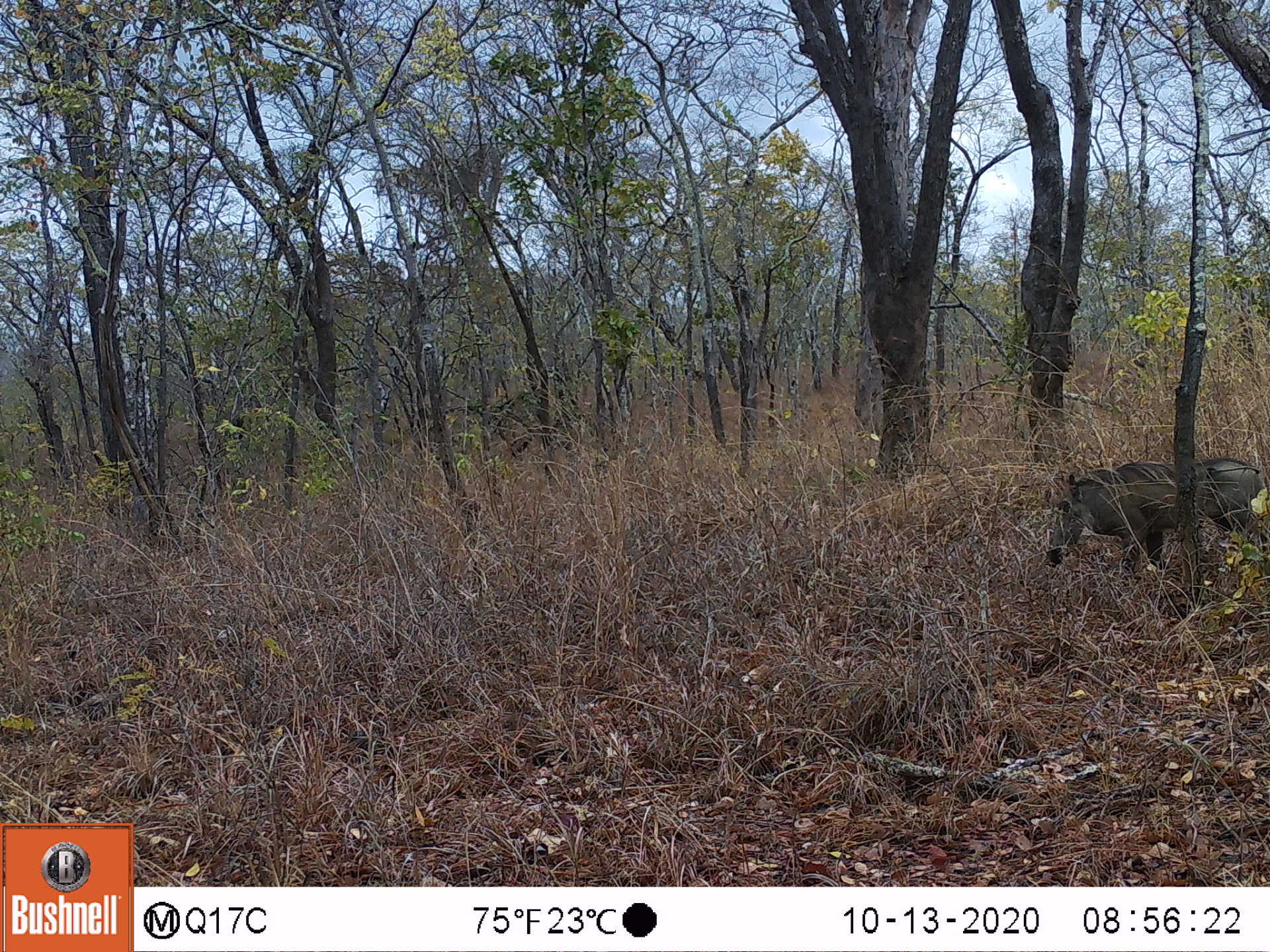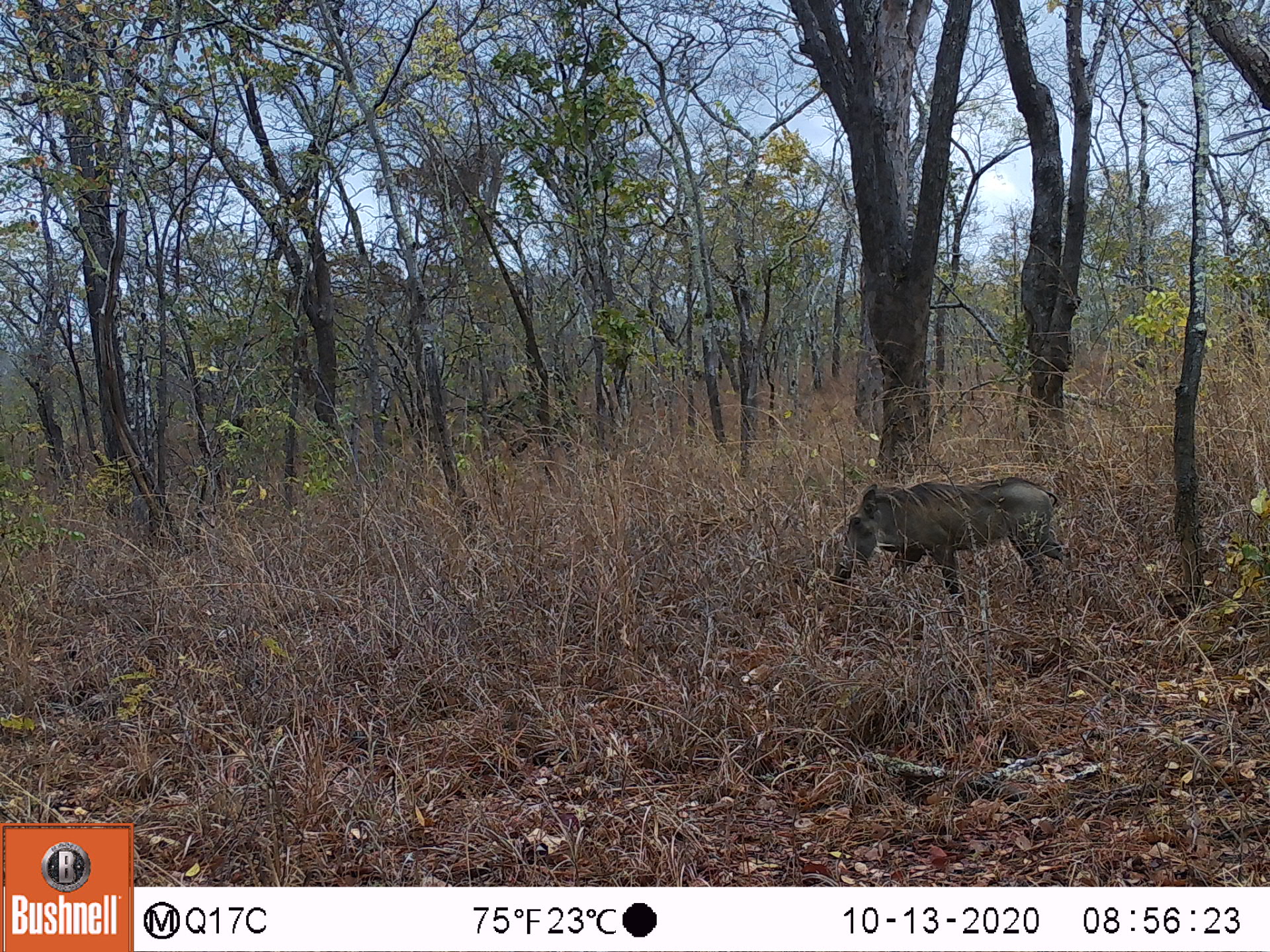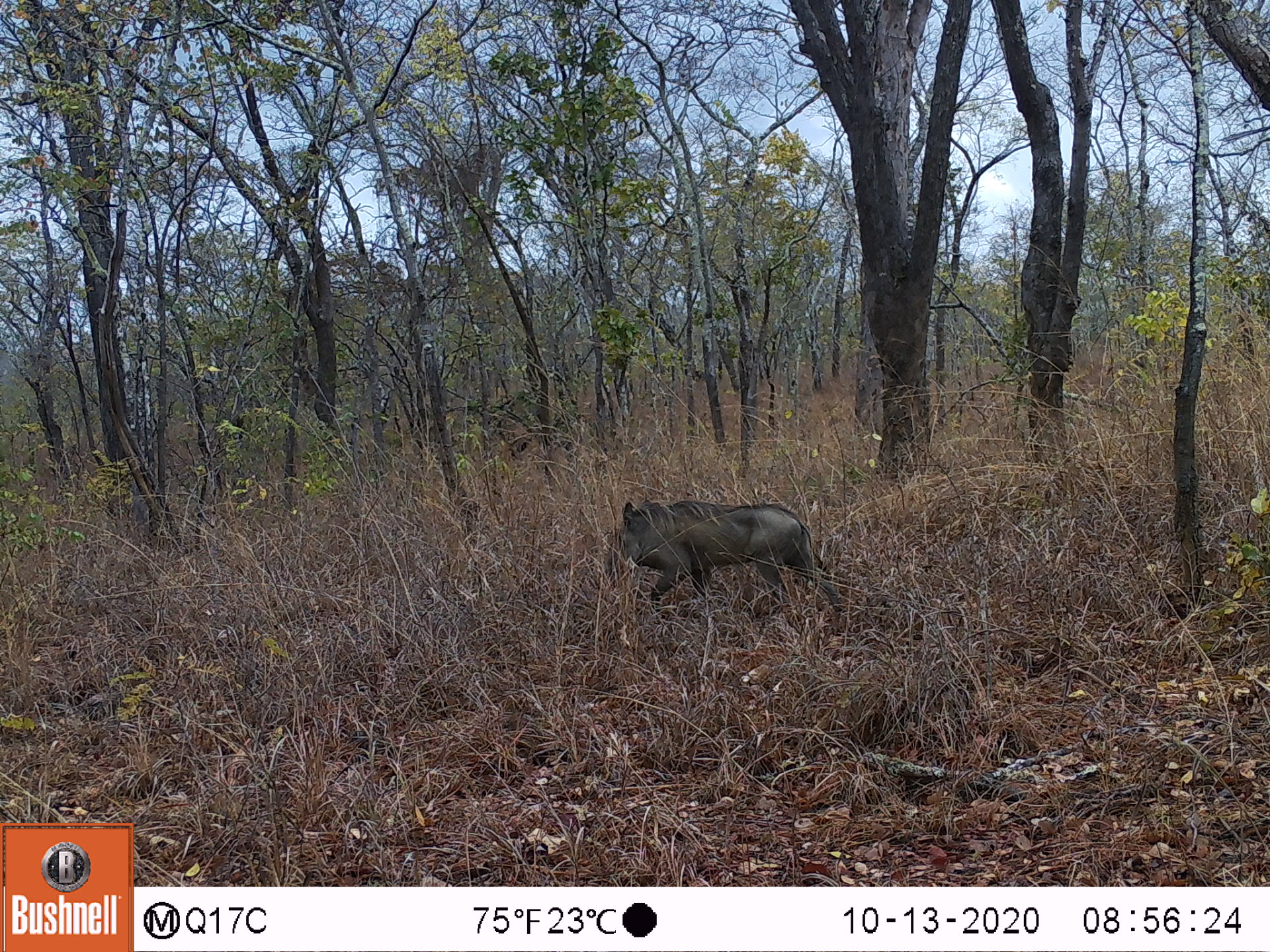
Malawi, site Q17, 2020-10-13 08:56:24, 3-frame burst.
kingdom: Animalia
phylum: Chordata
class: Mammalia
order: Artiodactyla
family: Suidae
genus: Phacochoerus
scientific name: Phacochoerus africanus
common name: common warthog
Common warthog (Phacochoerus africanus), count 1.